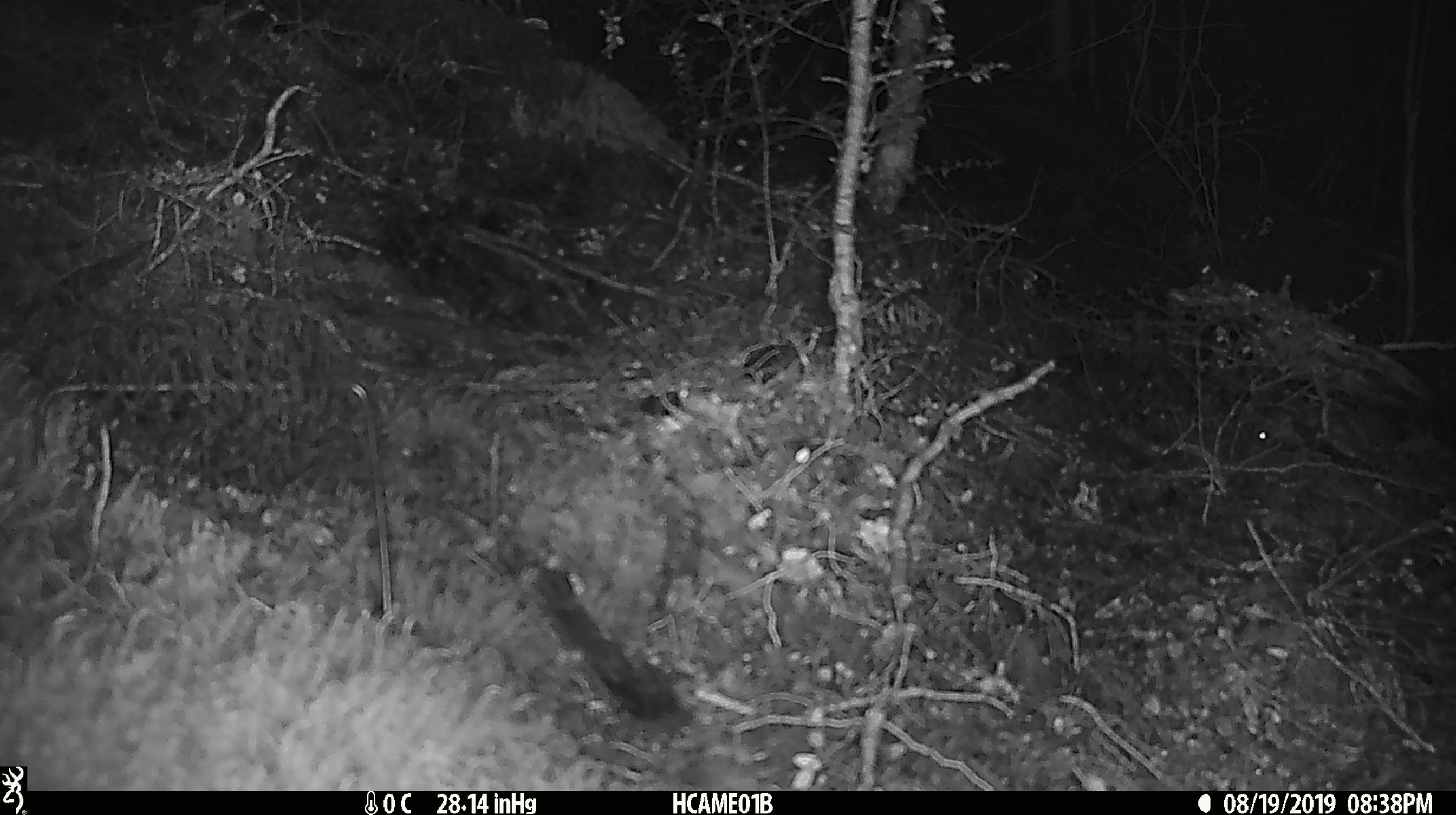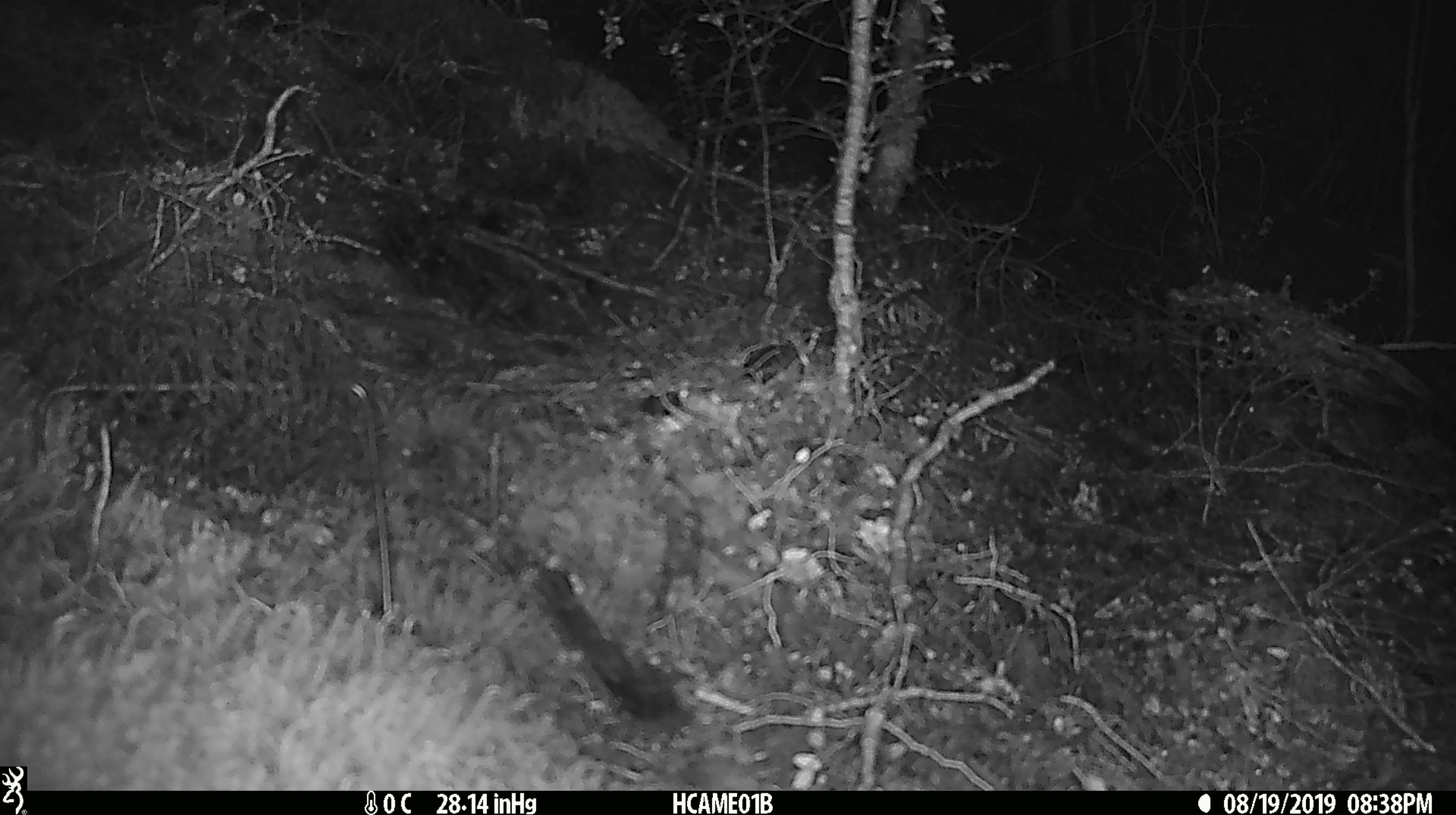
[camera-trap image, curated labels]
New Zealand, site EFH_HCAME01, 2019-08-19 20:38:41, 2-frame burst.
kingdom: Animalia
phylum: Chordata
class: Mammalia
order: Rodentia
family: Muridae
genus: Mus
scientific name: Mus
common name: mouse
Mouse (Mus).